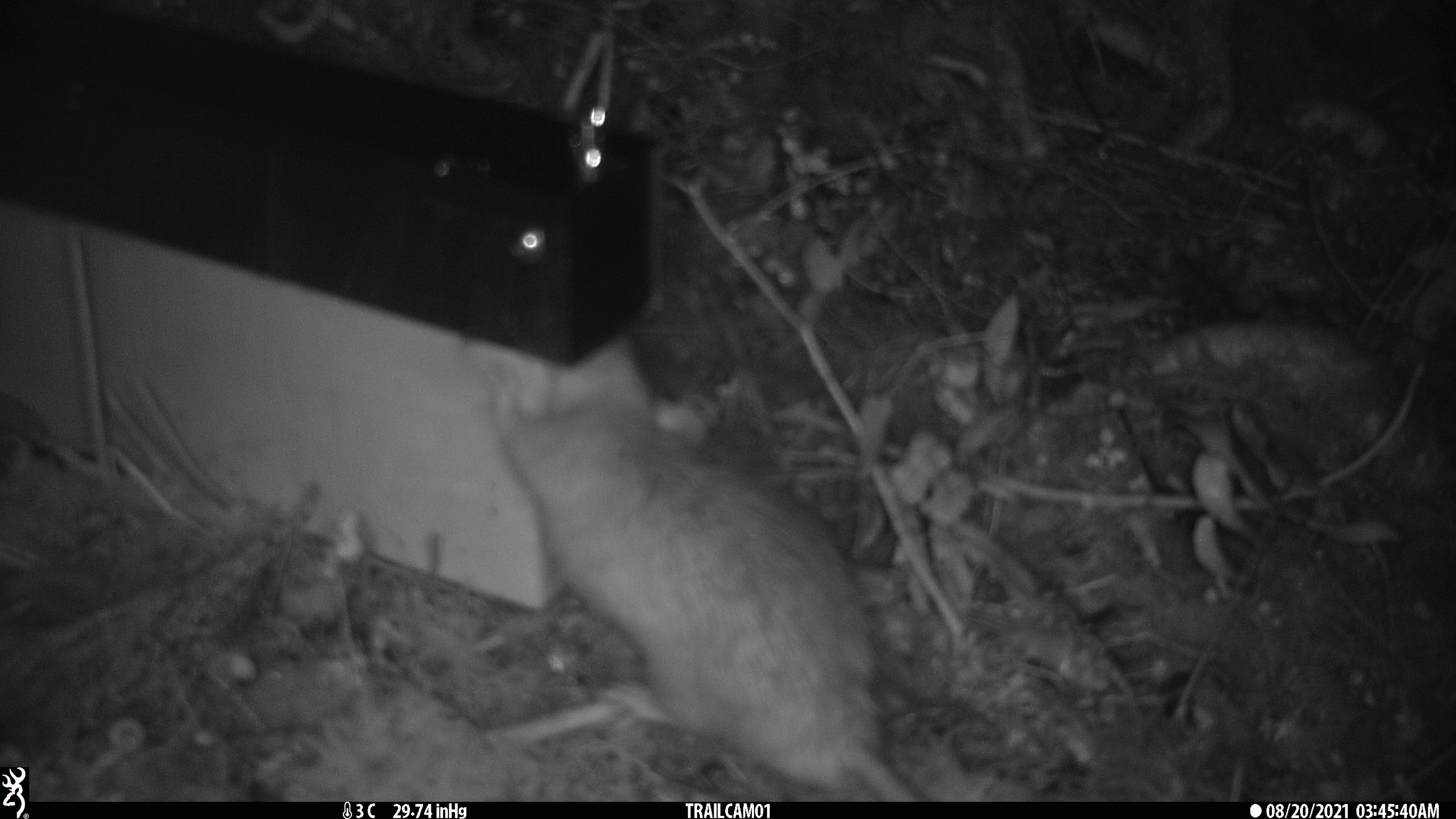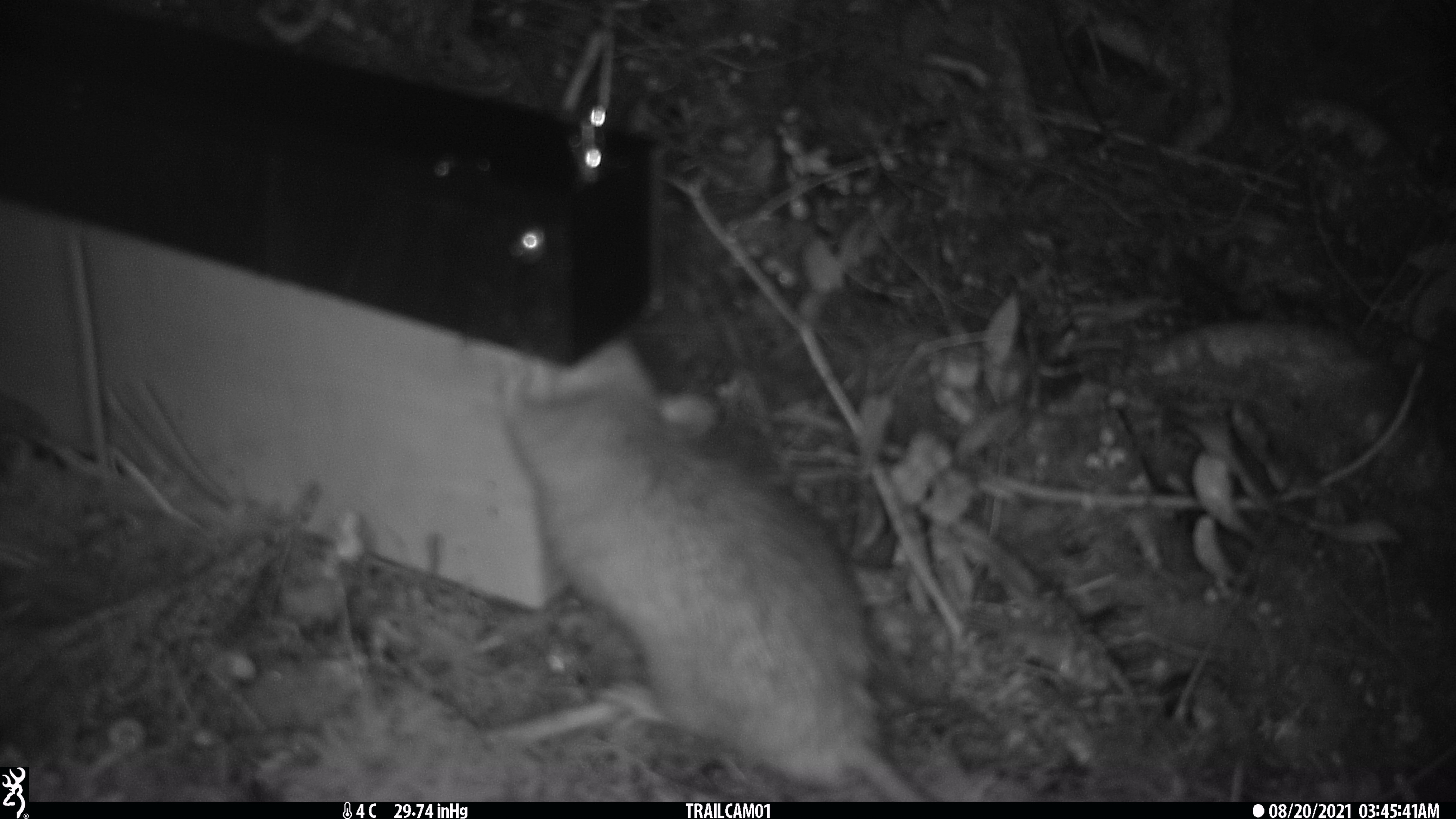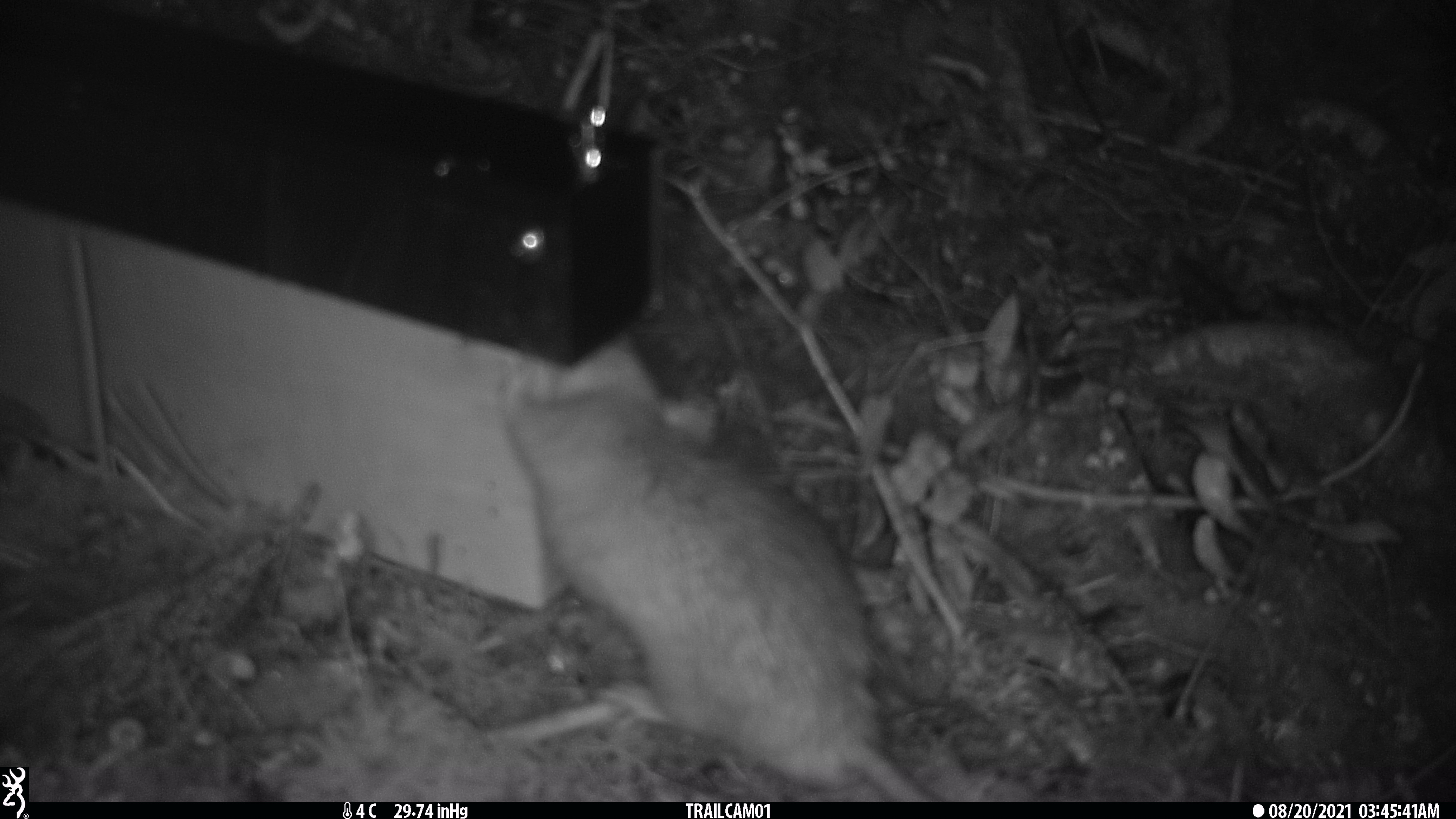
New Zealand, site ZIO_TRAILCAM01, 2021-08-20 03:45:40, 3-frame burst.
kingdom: Animalia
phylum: Chordata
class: Mammalia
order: Rodentia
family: Muridae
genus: Rattus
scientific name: Rattus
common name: rat